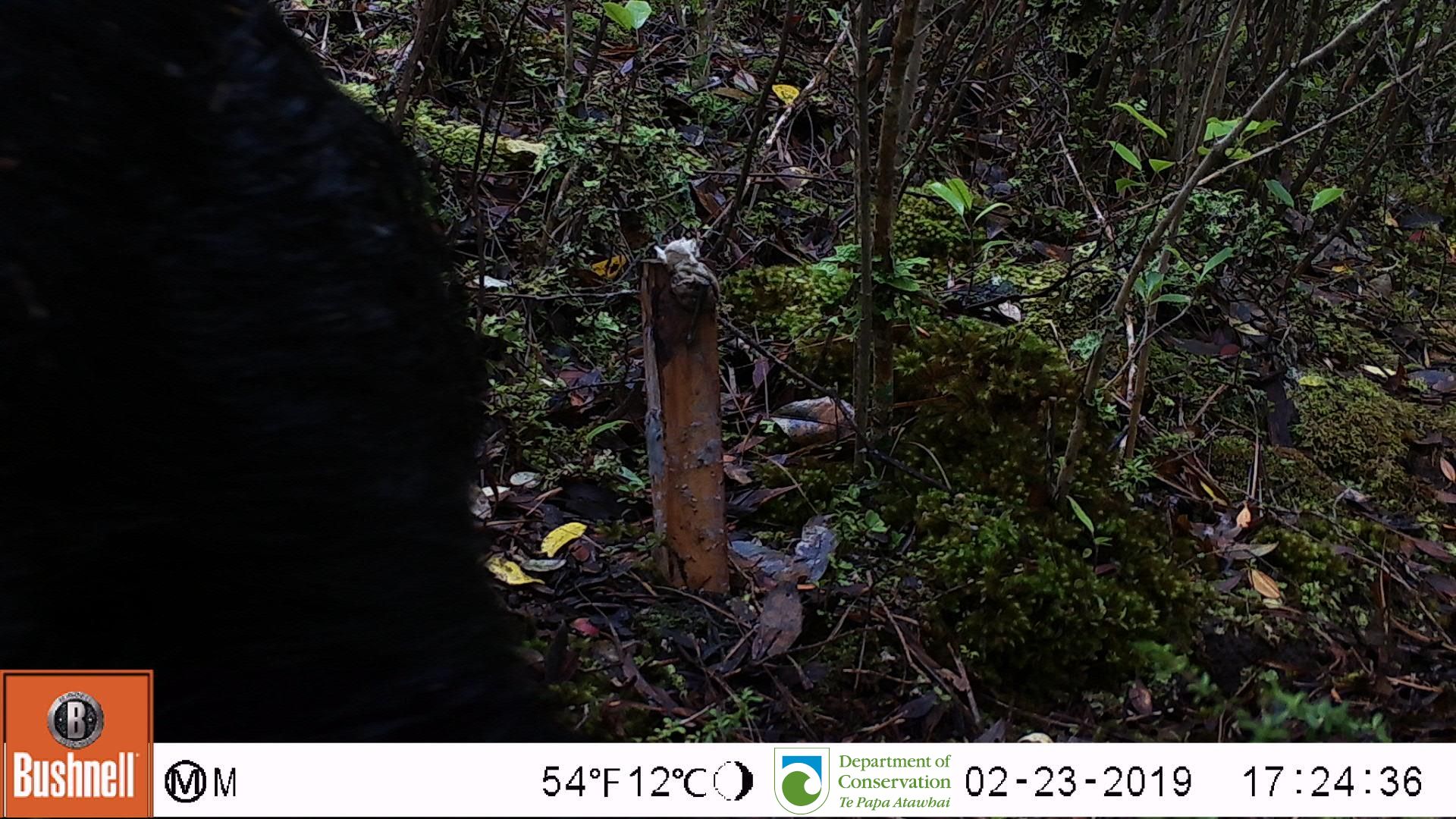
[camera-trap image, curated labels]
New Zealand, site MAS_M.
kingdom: Animalia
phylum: Chordata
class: Mammalia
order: Artiodactyla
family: Suidae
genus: Sus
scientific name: Sus scrofa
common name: pig